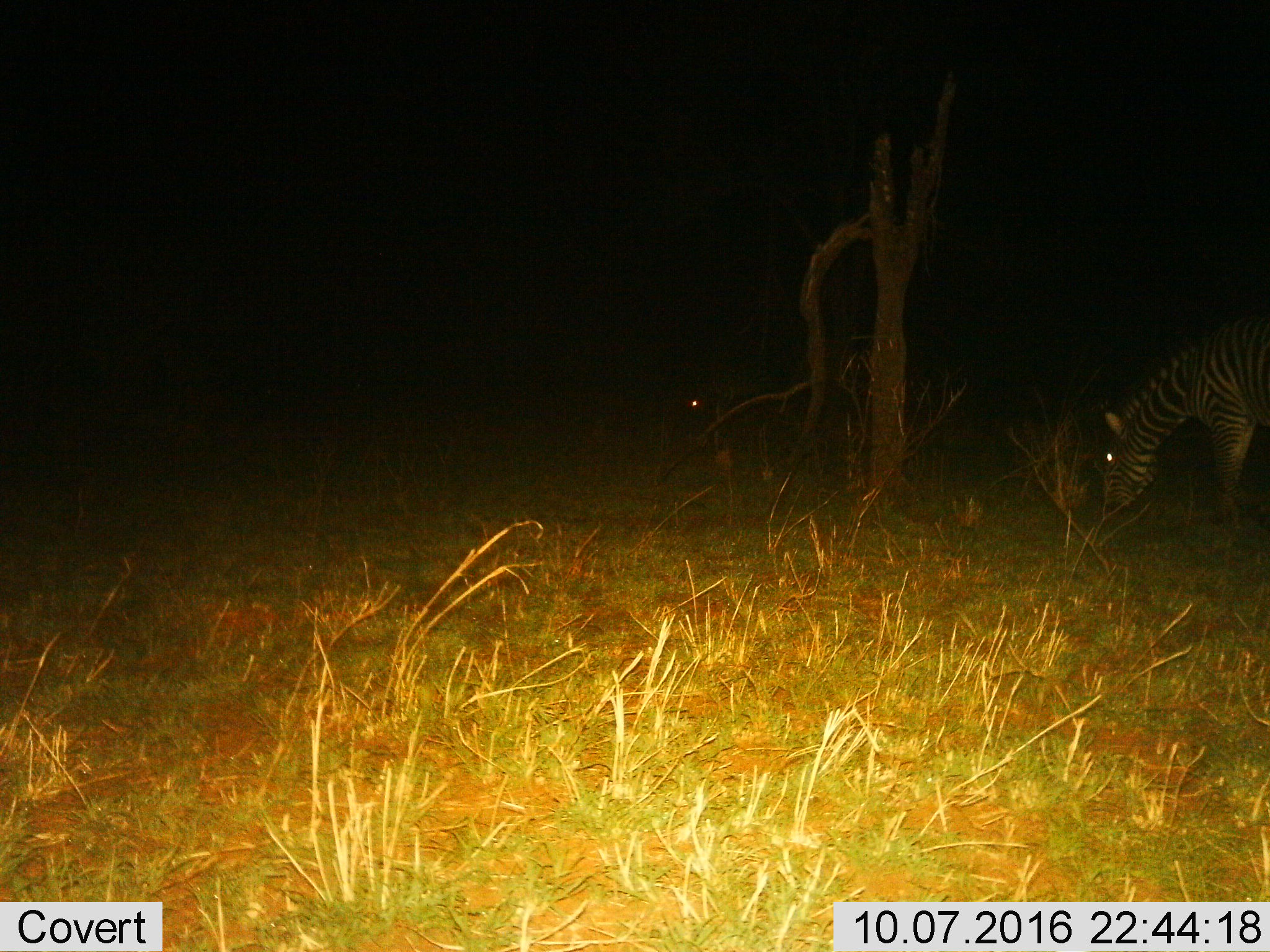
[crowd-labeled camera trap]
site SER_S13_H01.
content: unidentified animal